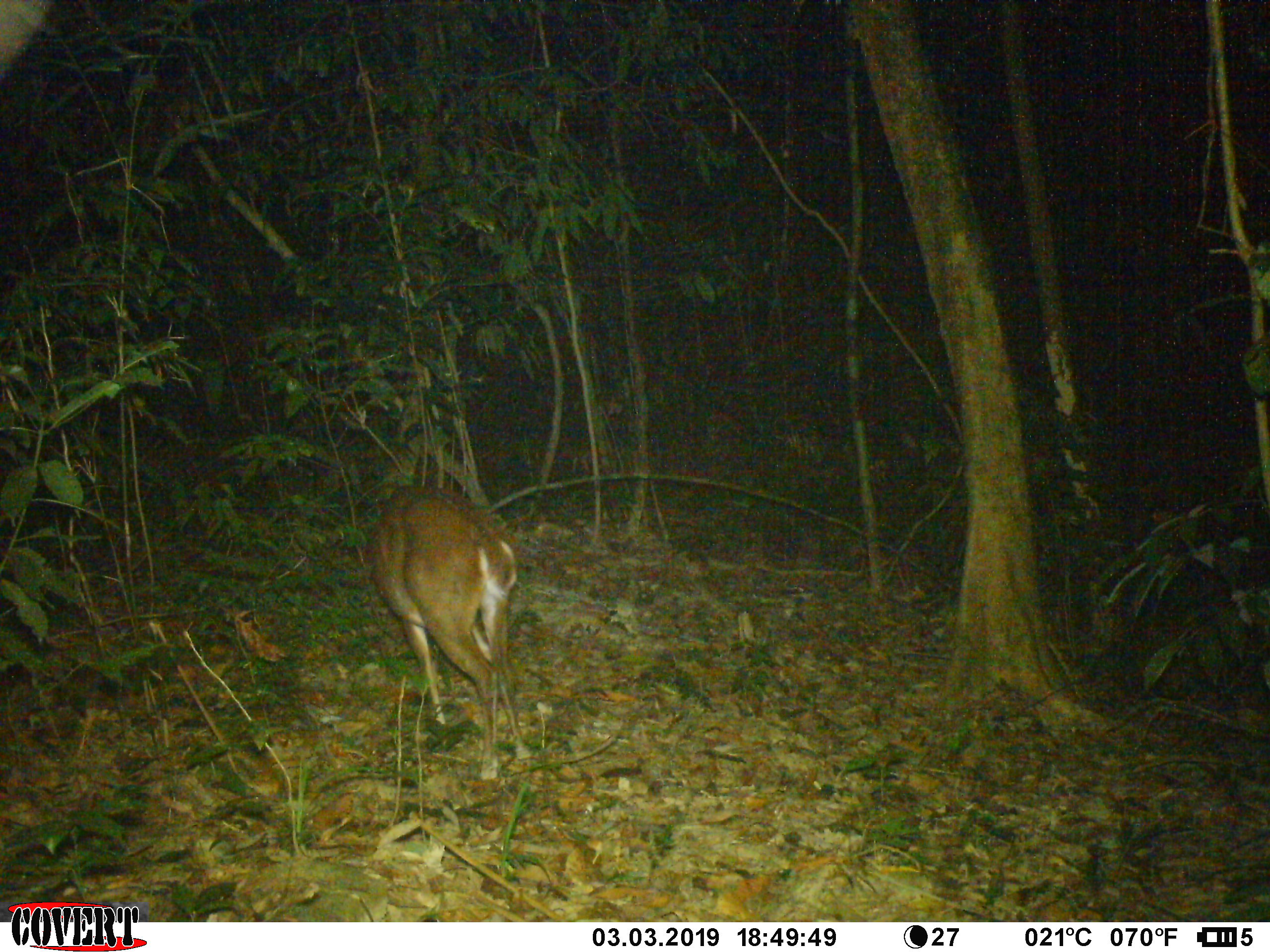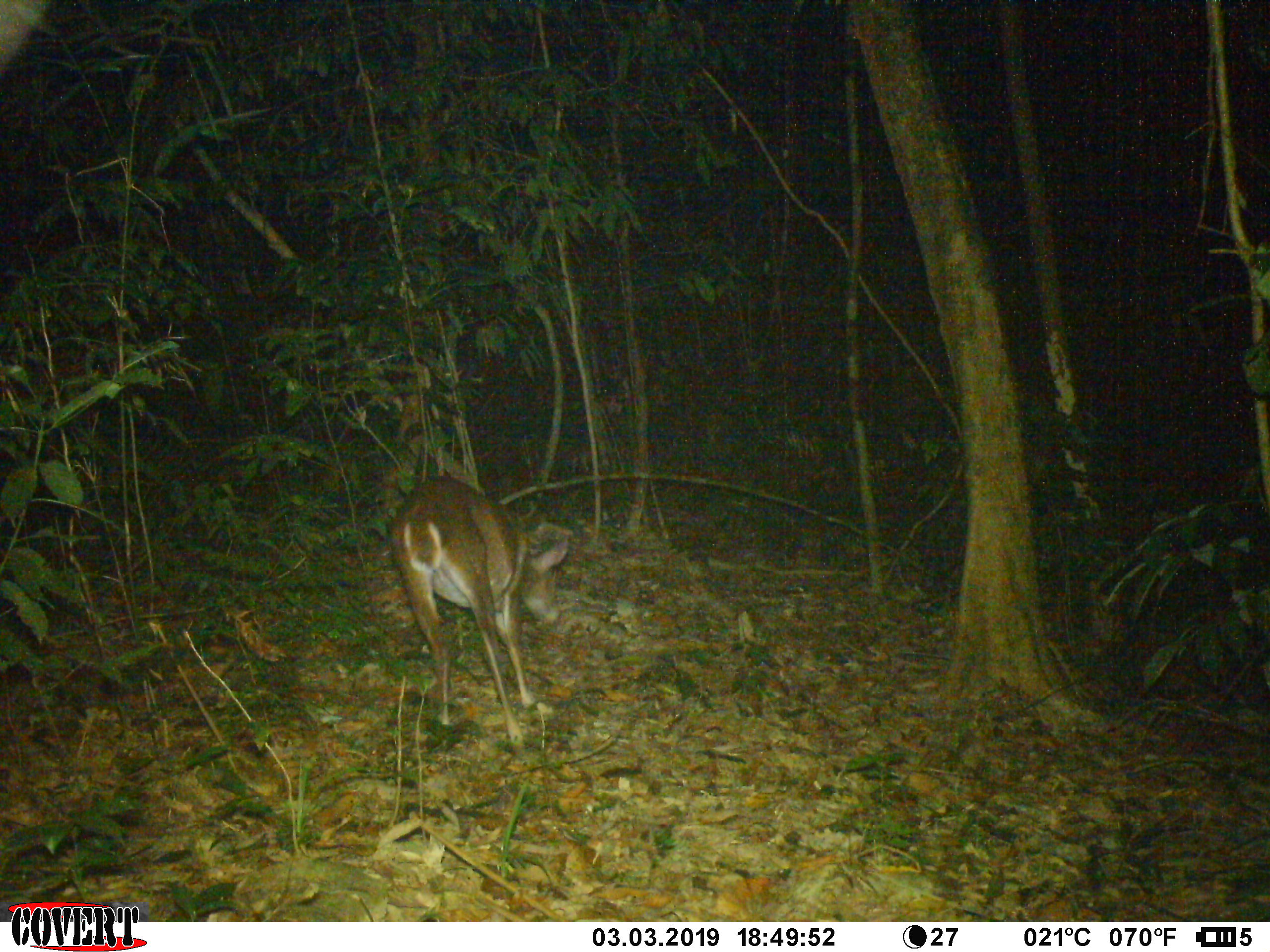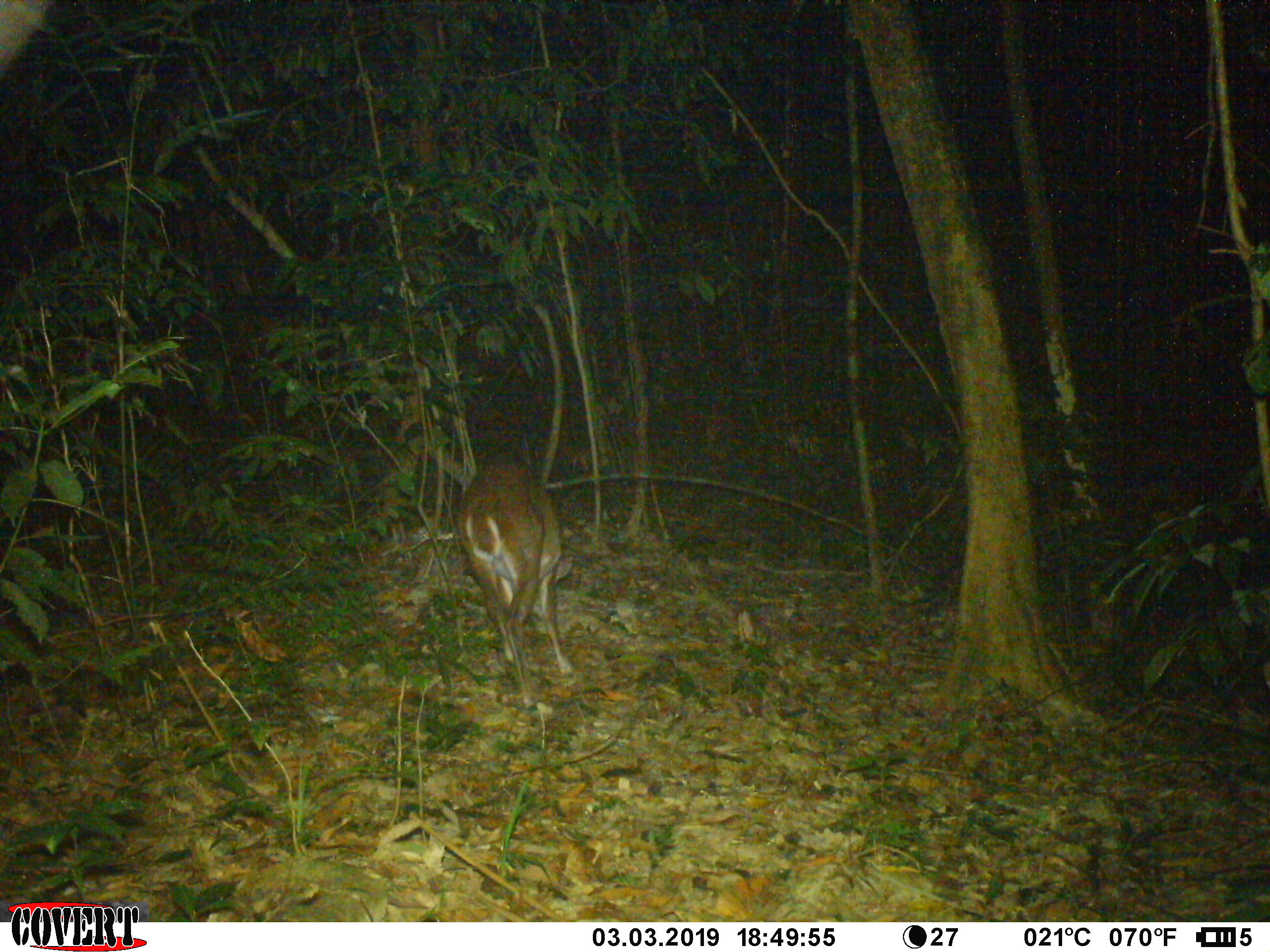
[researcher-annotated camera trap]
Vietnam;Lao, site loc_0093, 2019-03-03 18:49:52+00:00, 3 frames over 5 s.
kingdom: Animalia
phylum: Chordata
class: Mammalia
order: Artiodactyla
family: Cervidae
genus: Muntiacus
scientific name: Muntiacus vuquangensis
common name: large-antlered muntjac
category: large antlered muntjac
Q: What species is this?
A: Large antlered muntjac (large-antlered muntjac) (Muntiacus vuquangensis).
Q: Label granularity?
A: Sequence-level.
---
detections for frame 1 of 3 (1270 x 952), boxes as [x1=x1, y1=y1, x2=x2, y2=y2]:
large antlered muntjac: [x1=356, y1=480, x2=530, y2=780]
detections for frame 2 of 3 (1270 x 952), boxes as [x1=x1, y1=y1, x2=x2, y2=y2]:
large antlered muntjac: [x1=388, y1=475, x2=569, y2=753]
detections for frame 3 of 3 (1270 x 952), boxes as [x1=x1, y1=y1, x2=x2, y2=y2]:
large antlered muntjac: [x1=452, y1=451, x2=576, y2=706]